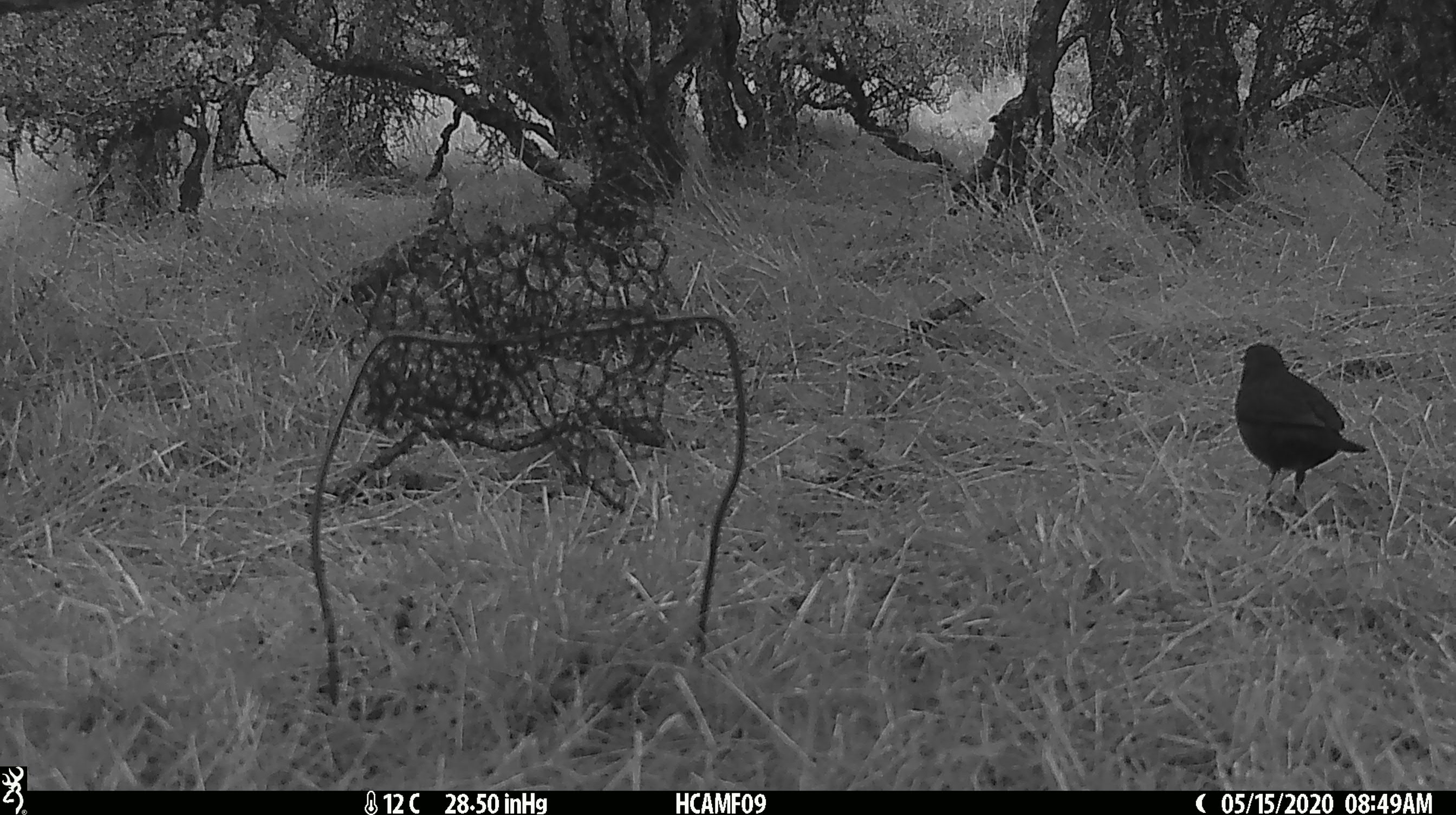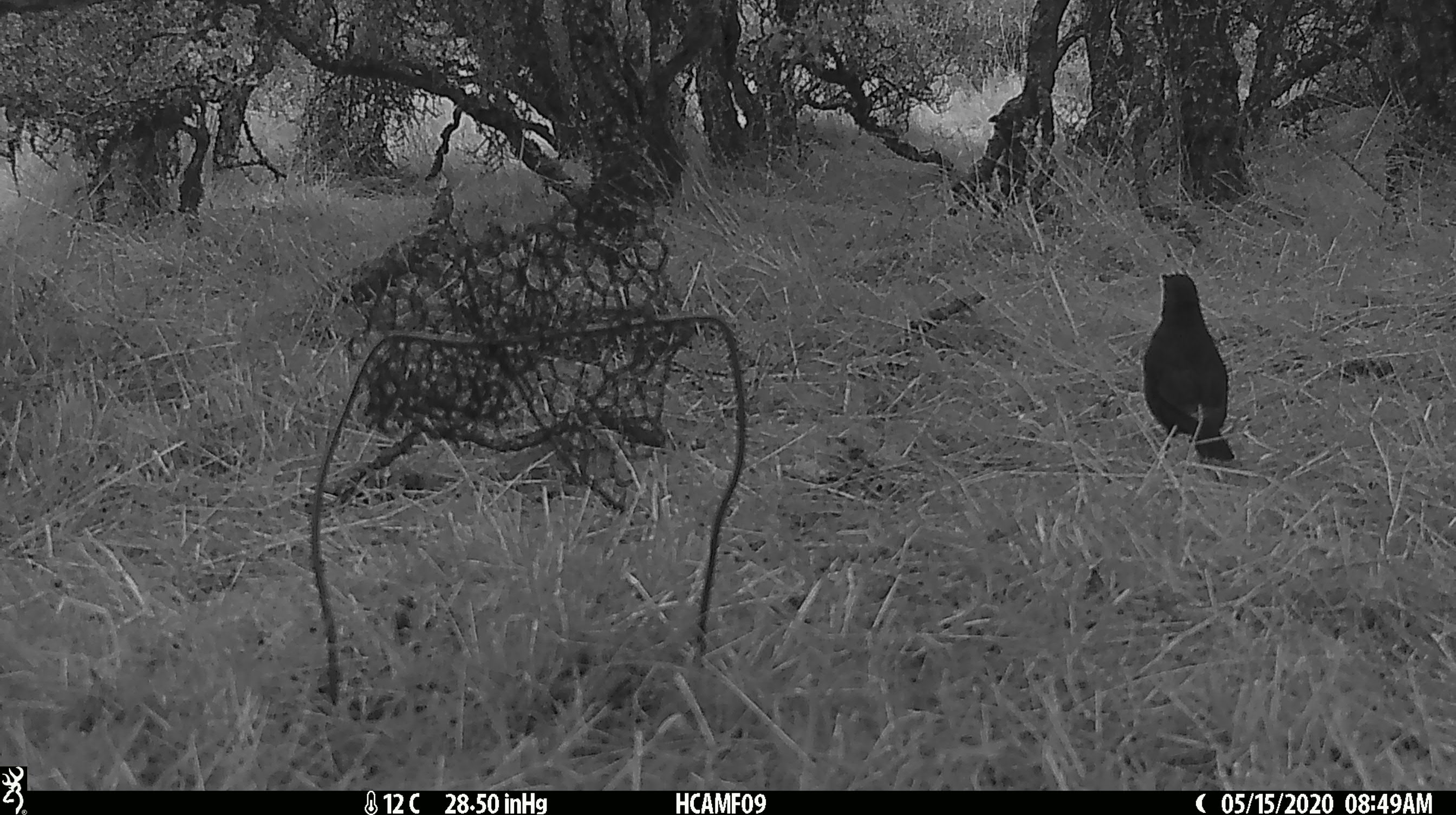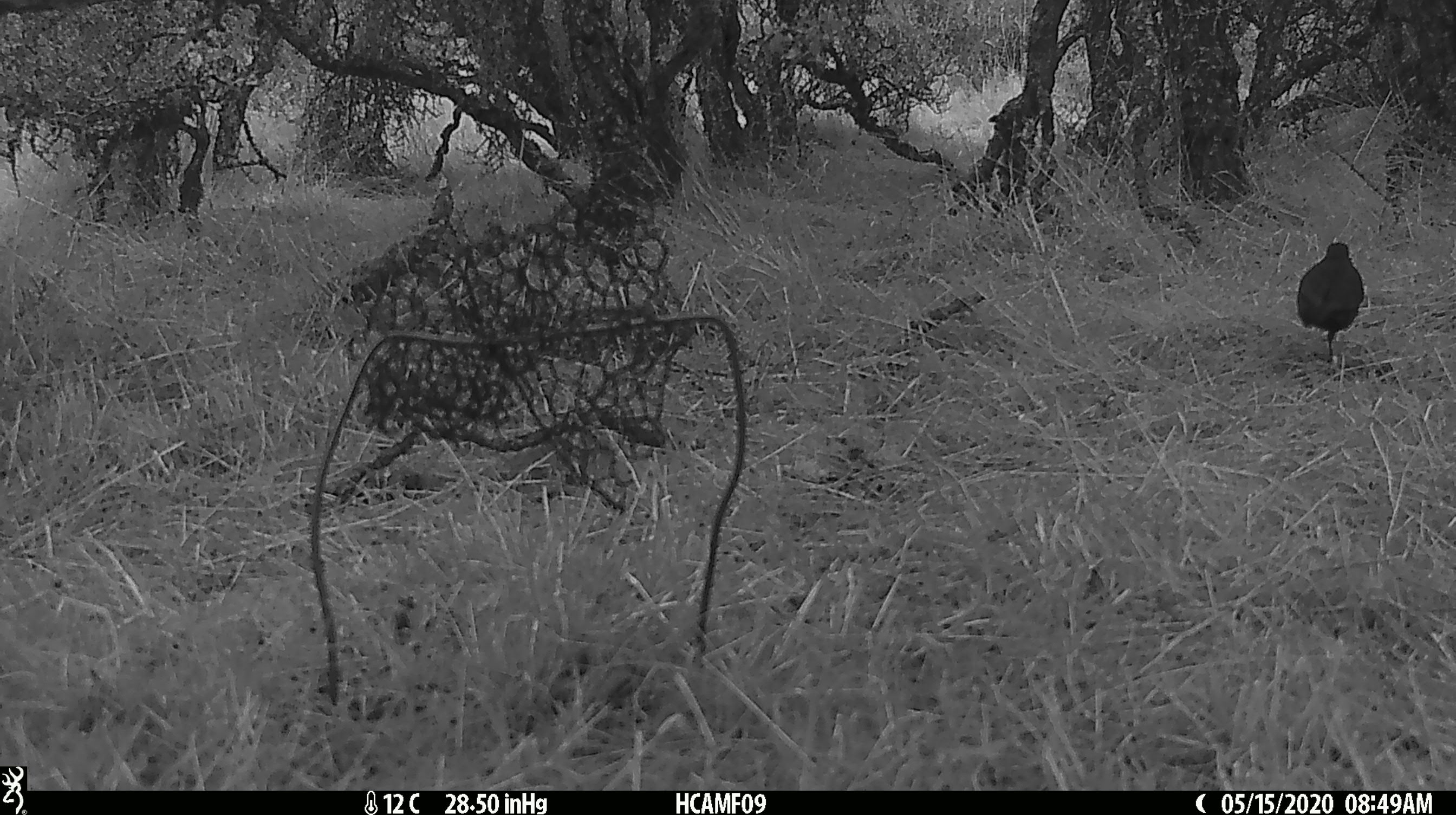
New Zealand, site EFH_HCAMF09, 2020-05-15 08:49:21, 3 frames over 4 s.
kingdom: Animalia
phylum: Chordata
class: Aves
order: Passeriformes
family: Turdidae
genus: Turdus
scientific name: Turdus merula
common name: eurasian blackbird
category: blackbird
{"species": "blackbird (eurasian blackbird) (Turdus merula)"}